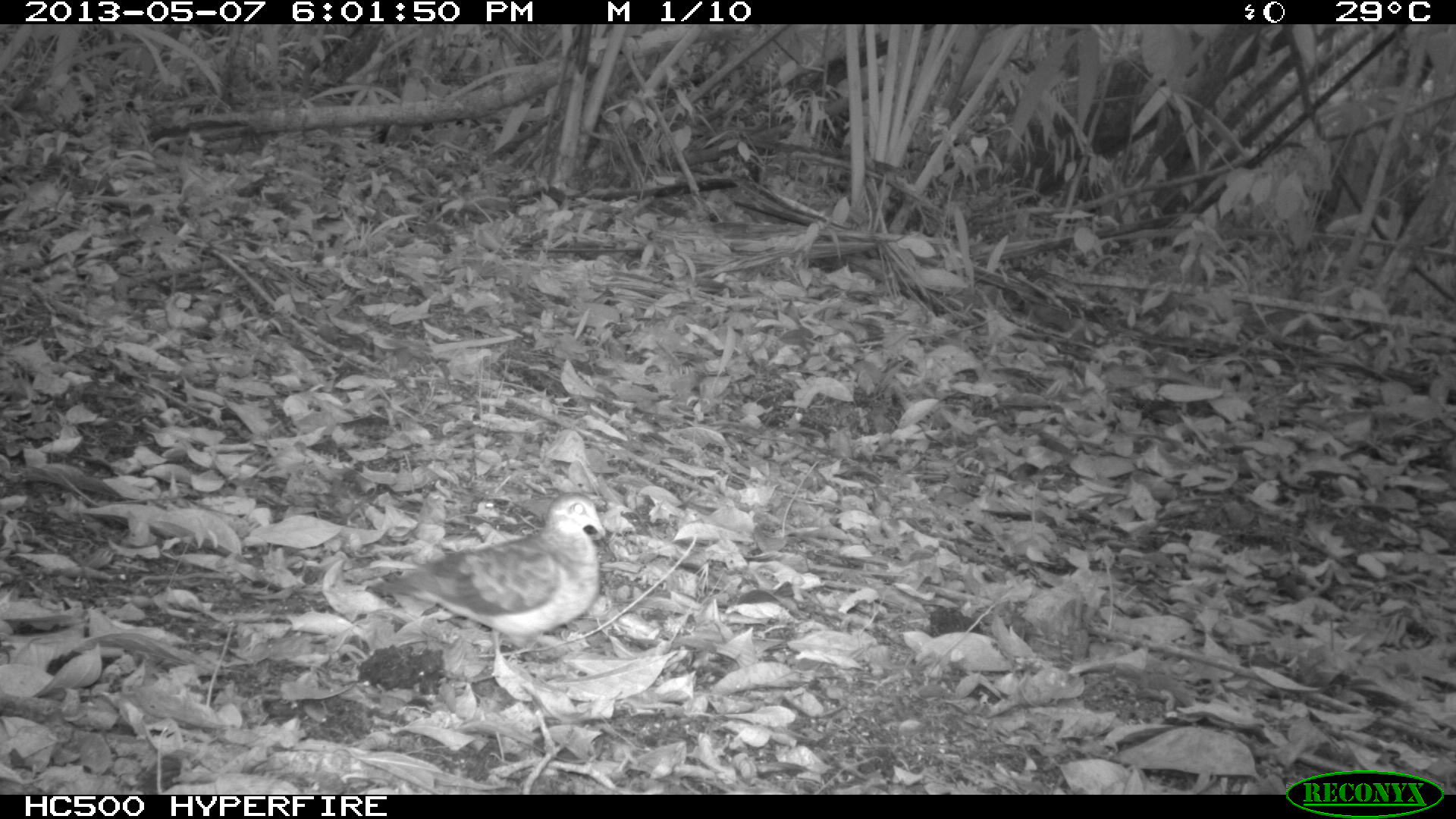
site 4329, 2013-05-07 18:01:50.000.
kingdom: Animalia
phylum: Chordata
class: Aves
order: Columbiformes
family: Columbidae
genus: Geotrygon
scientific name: Geotrygon montana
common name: ruddy quail-dove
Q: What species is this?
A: Geotrygon montana (ruddy quail-dove).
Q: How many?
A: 1.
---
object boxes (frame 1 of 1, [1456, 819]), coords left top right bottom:
geotrygon montana: 363 490 607 661